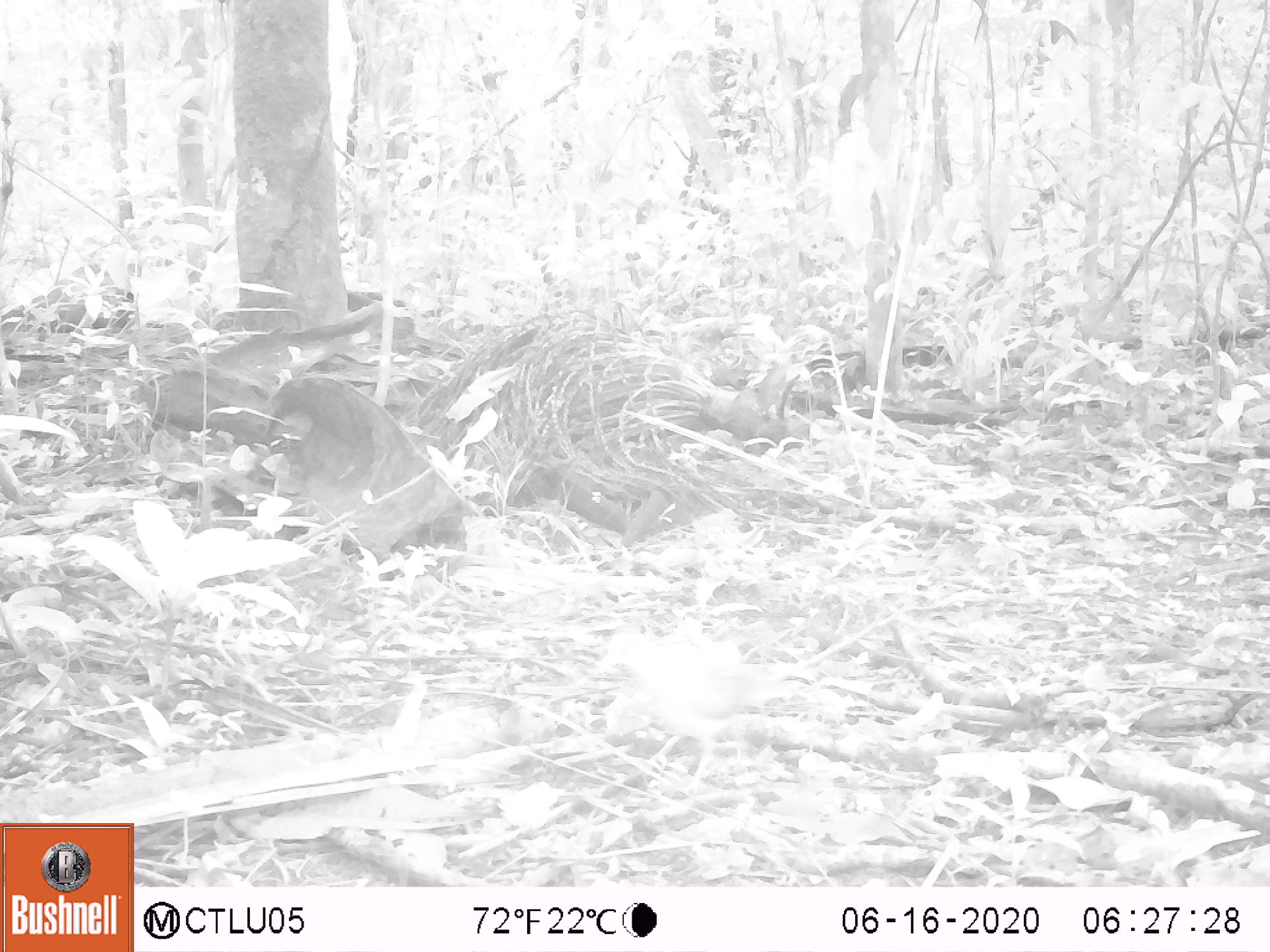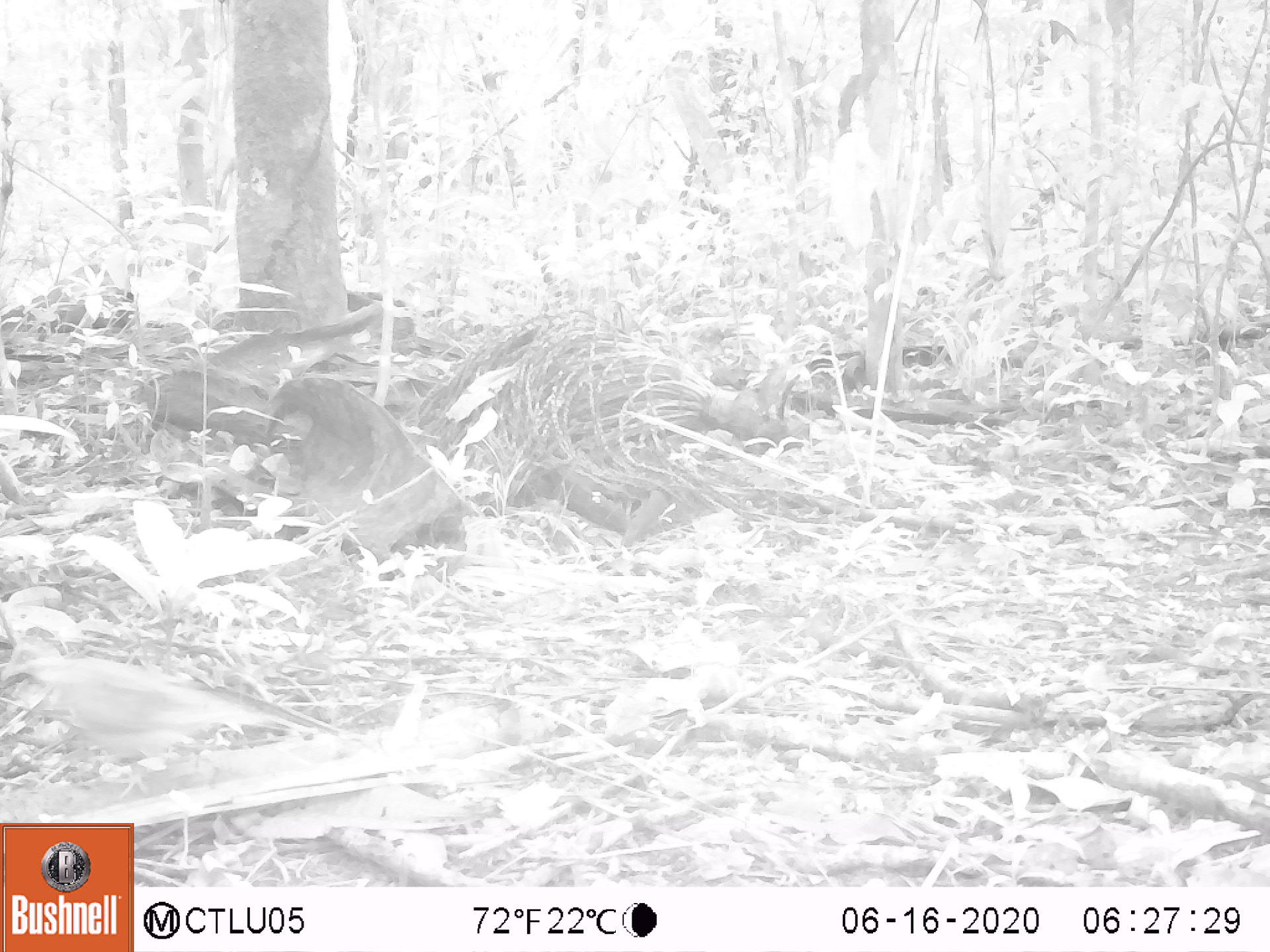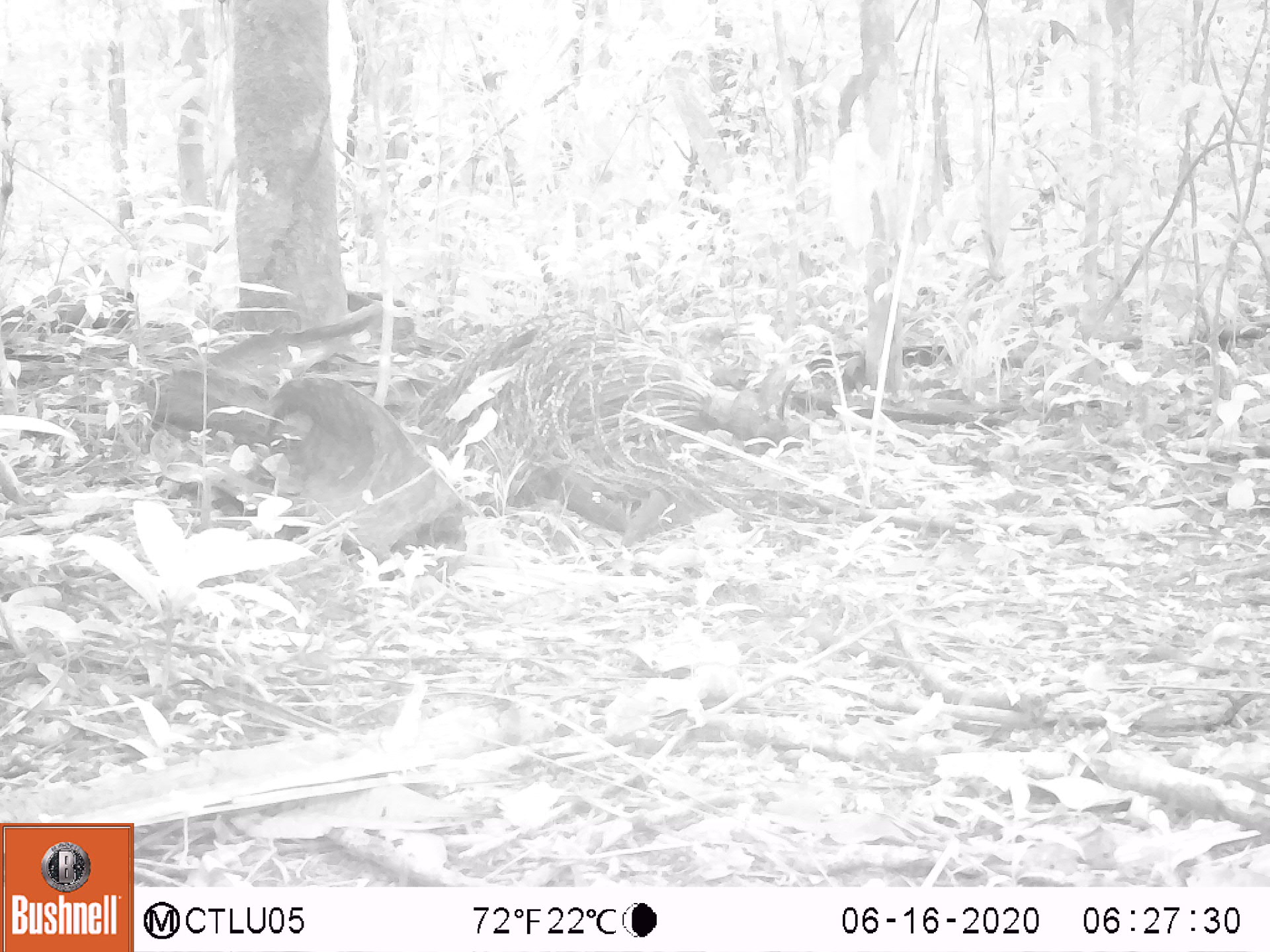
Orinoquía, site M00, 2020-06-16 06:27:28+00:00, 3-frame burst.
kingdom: Animalia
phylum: Chordata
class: Aves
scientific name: Aves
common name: bird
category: unknown bird